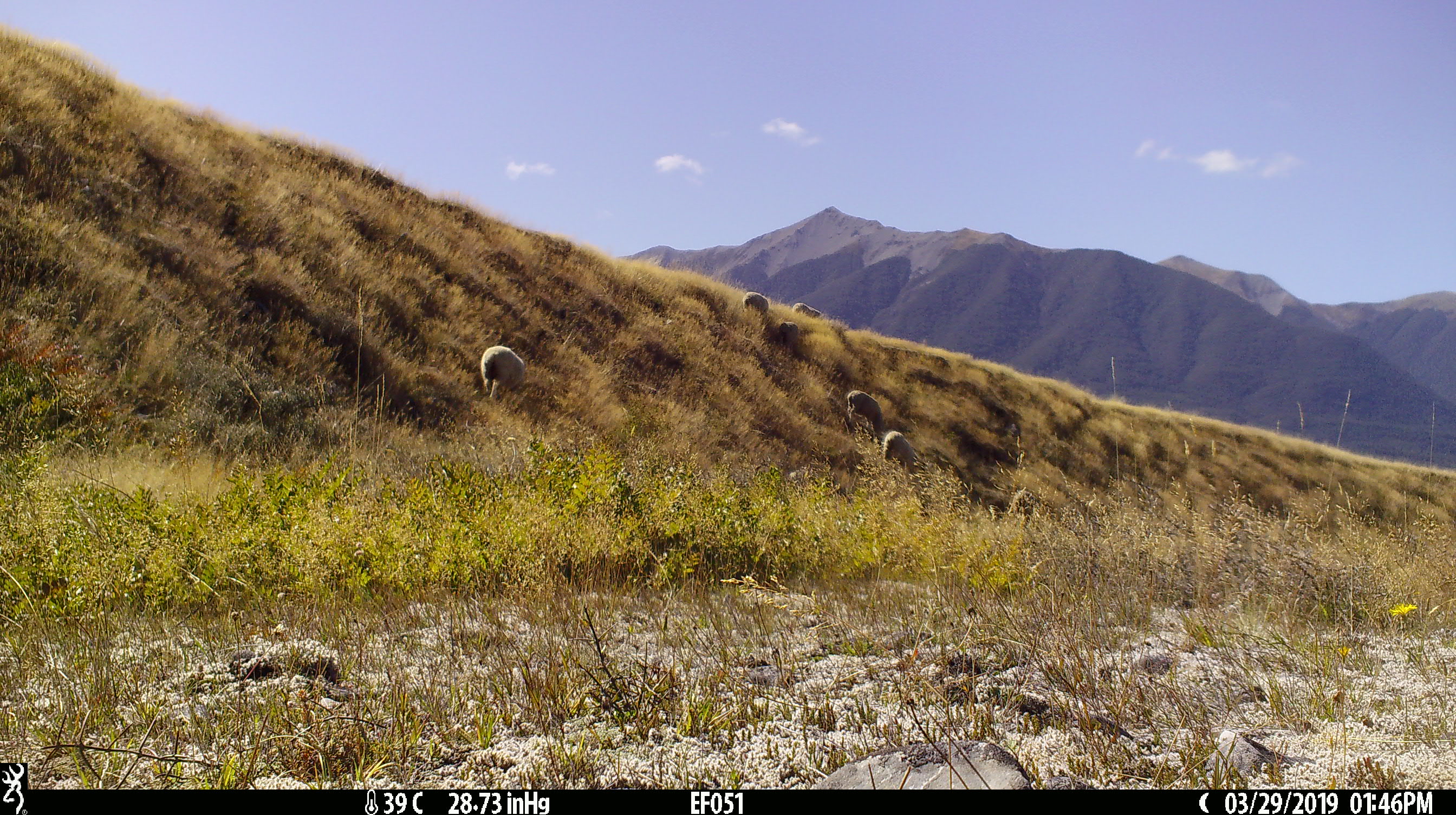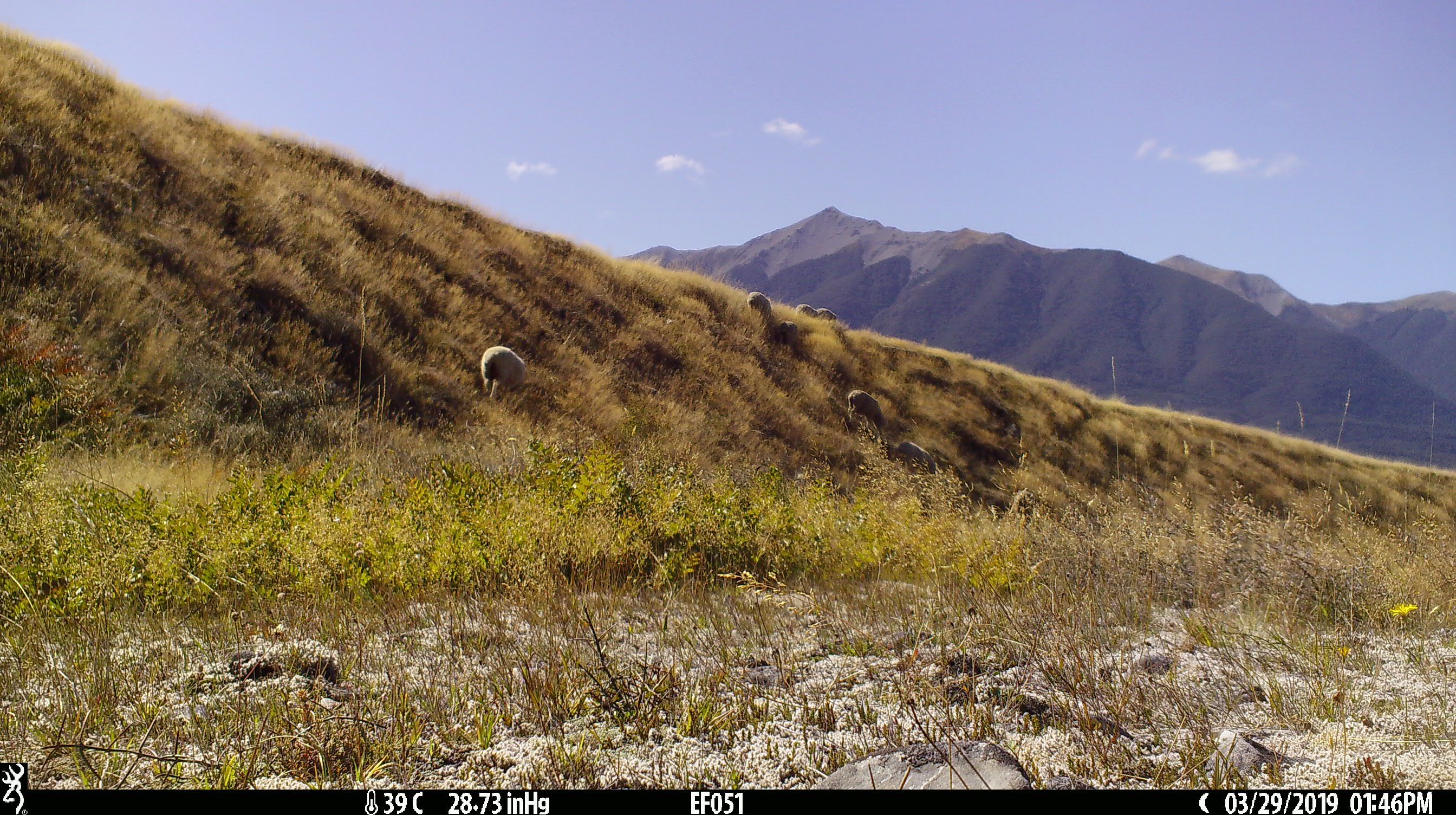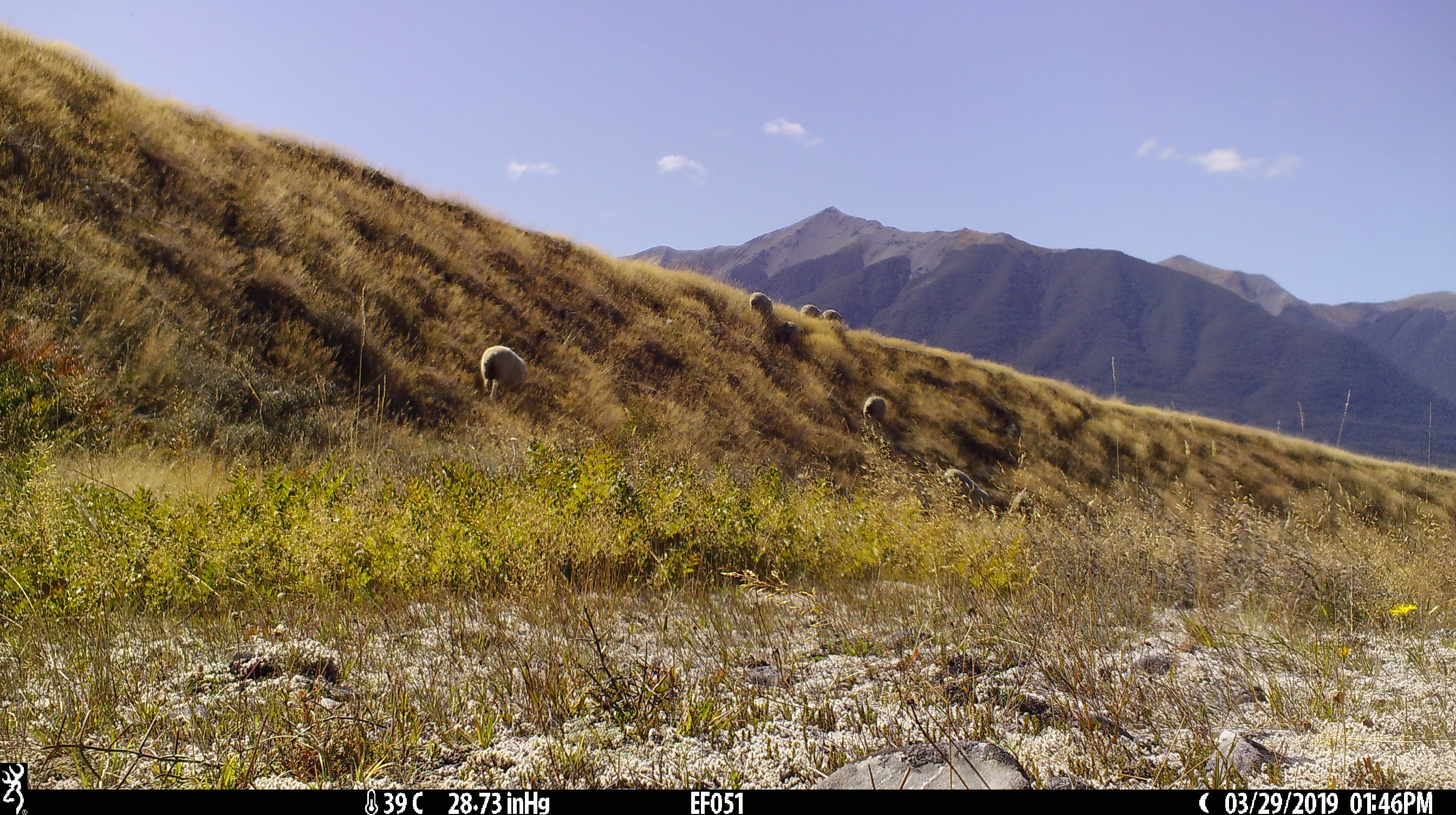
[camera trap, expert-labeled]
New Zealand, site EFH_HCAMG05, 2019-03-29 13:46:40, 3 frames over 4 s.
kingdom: Animalia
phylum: Chordata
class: Mammalia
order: Artiodactyla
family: Bovidae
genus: Ovis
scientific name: Ovis aries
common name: domestic sheep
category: sheep